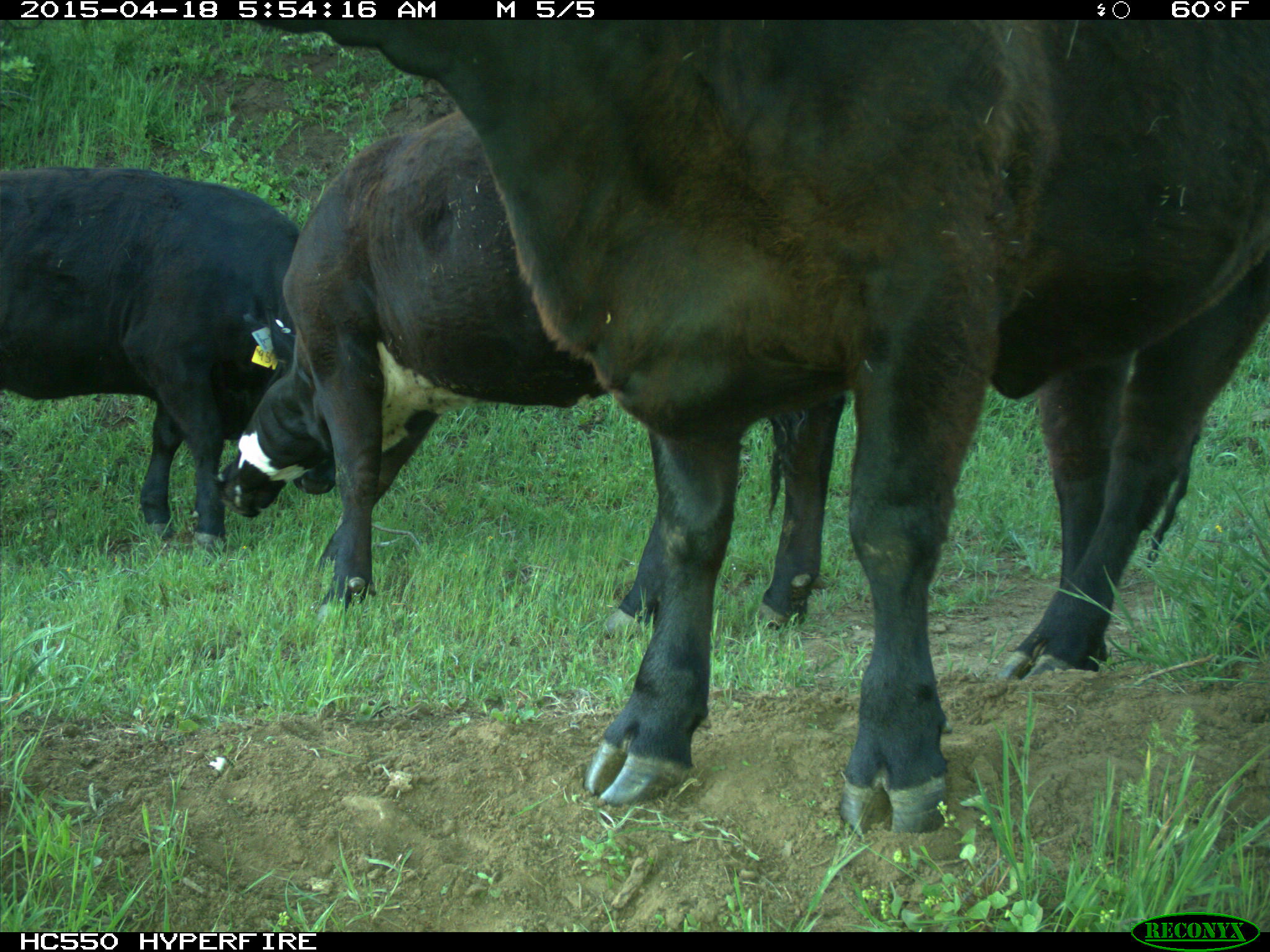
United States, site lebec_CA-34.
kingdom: Animalia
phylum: Chordata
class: Mammalia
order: Artiodactyla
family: Bovidae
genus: Bos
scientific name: Bos taurus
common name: domestic cow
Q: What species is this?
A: Bos taurus (domestic cow).